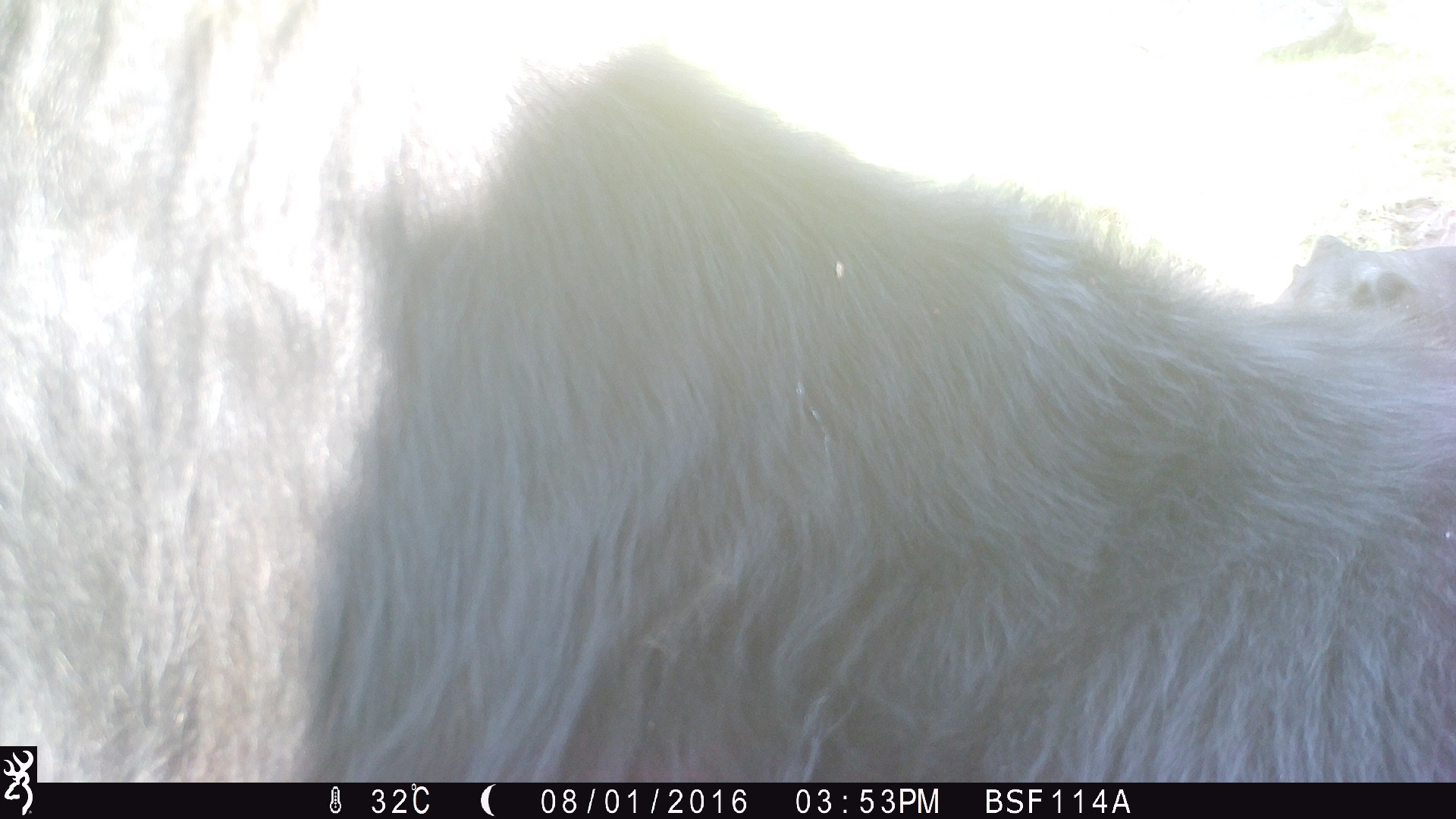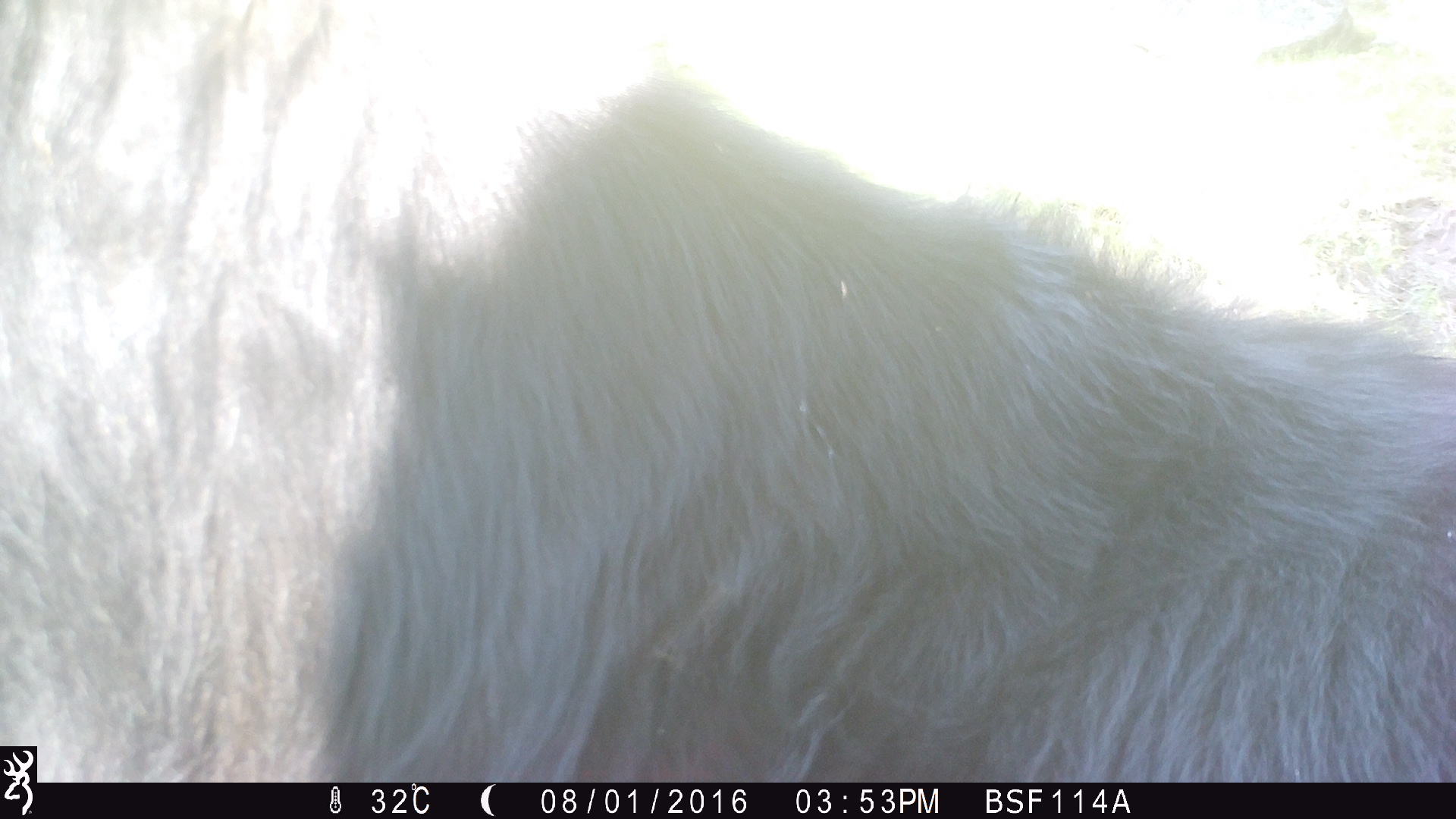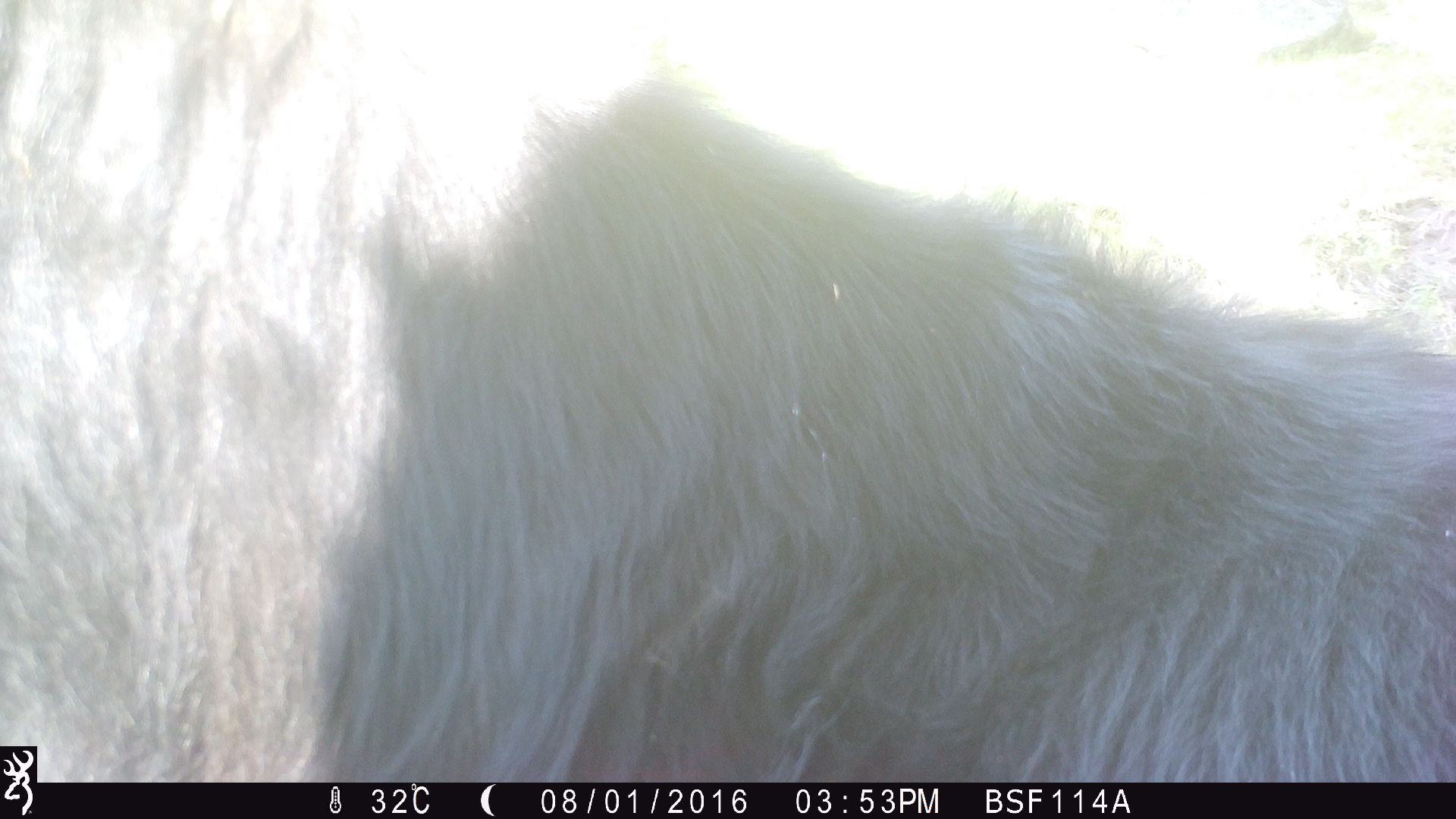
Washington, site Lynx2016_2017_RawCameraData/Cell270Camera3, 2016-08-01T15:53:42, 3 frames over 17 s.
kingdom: Animalia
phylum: Chordata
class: Mammalia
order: Artiodactyla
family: Bovidae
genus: Bos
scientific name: Bos taurus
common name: domestic cattle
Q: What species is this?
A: Domestic cattle (Bos taurus).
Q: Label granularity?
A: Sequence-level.